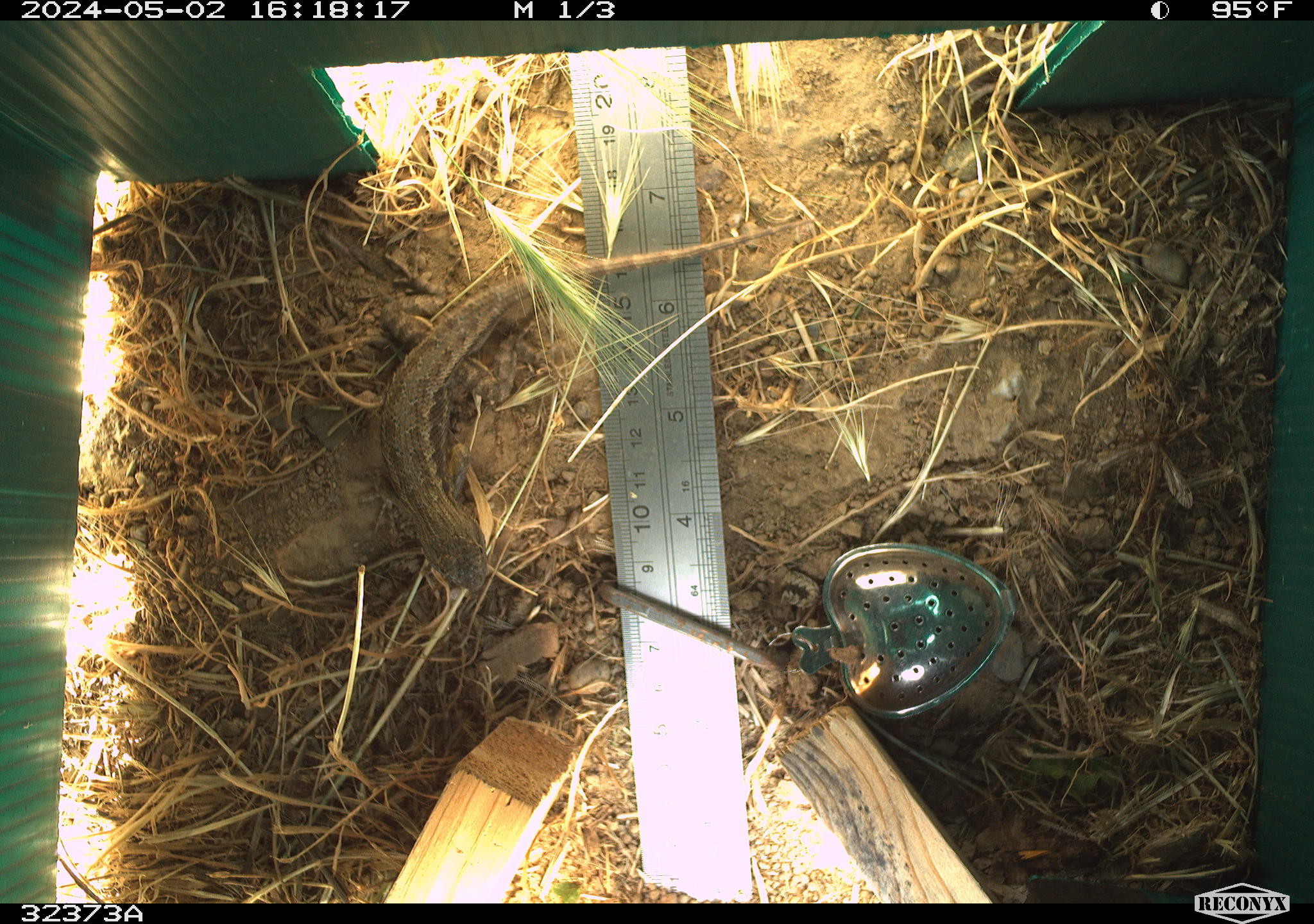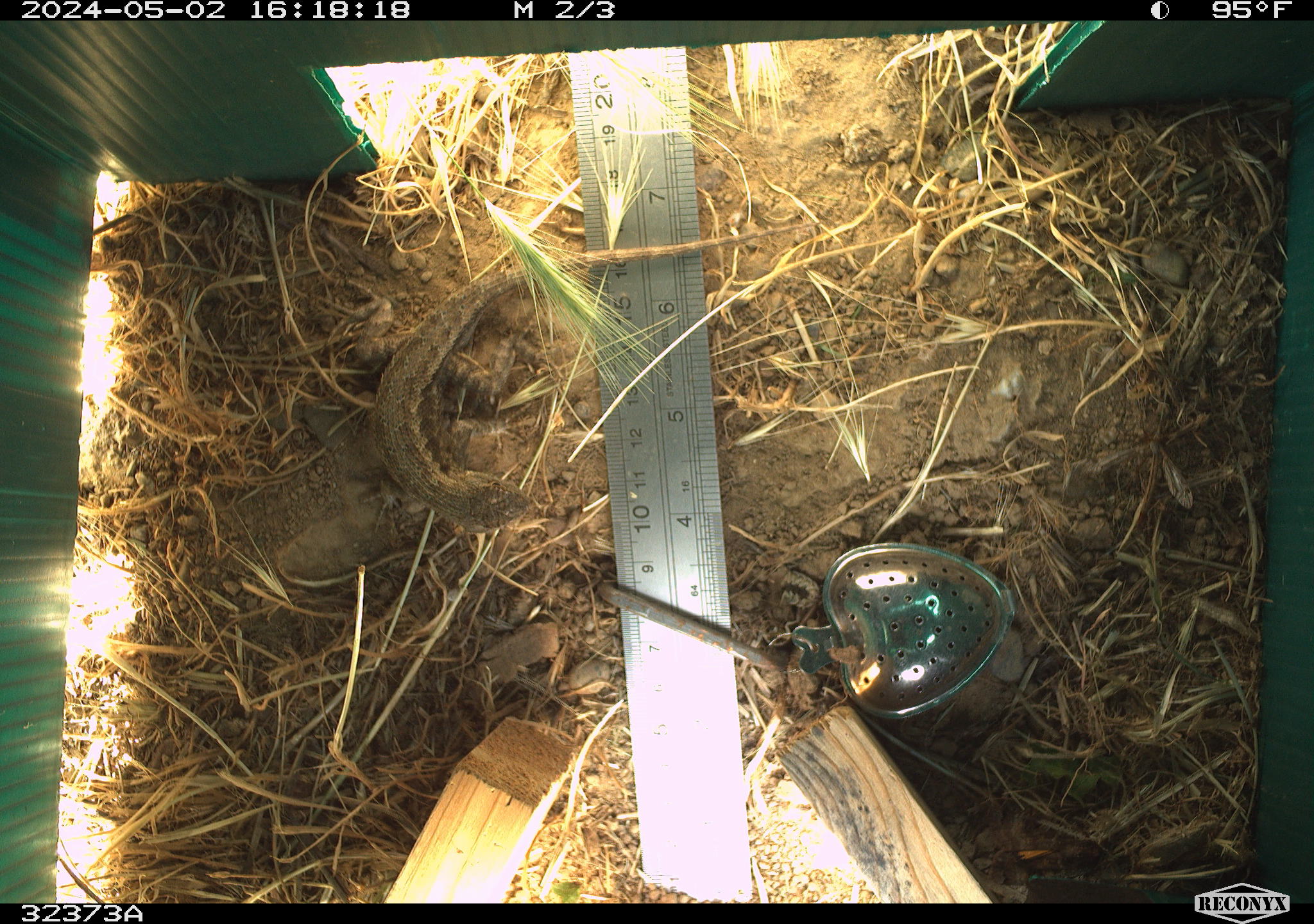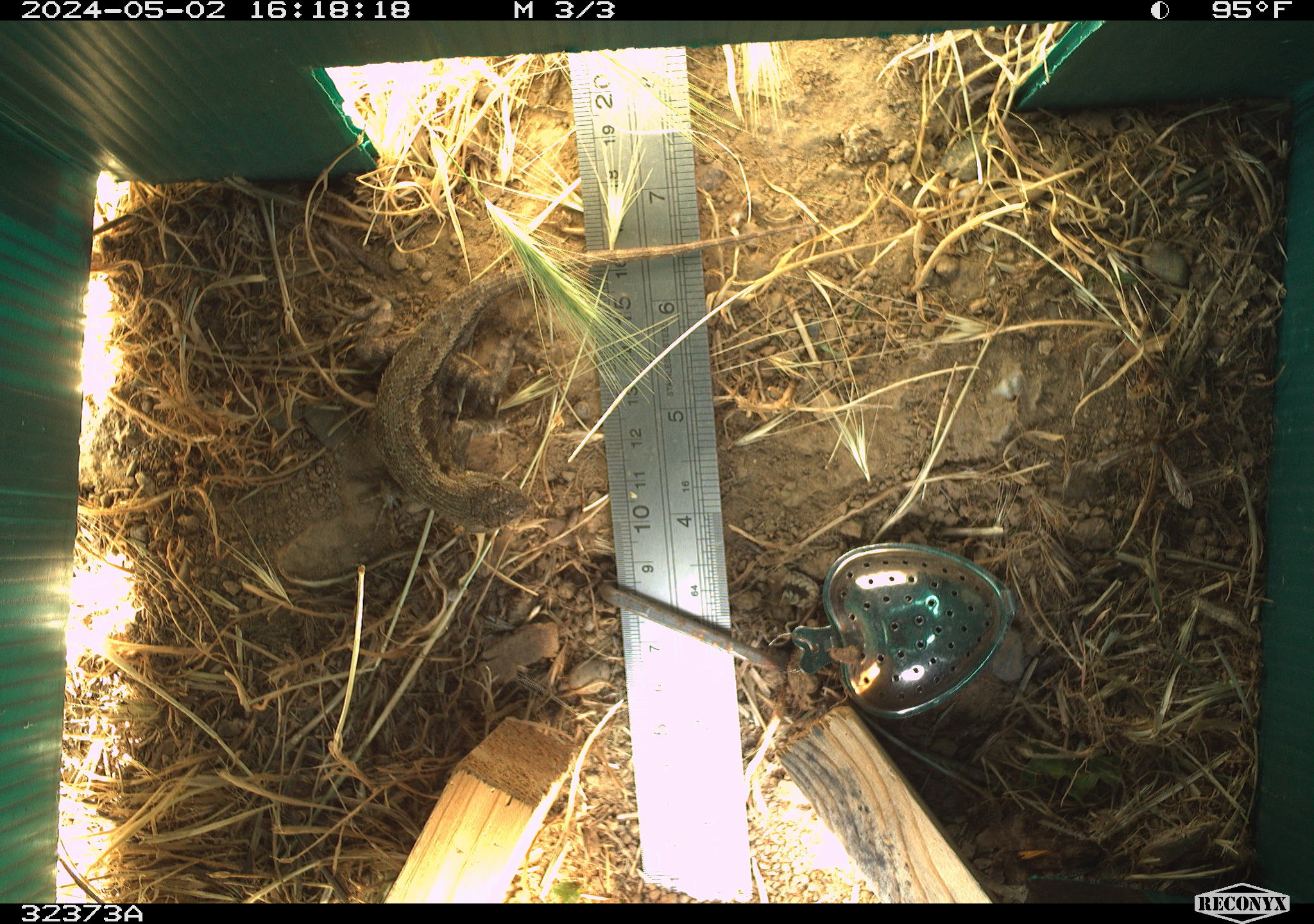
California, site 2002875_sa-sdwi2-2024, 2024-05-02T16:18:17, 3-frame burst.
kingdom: Animalia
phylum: Chordata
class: Reptilia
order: Squamata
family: Phrynosomatidae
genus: Sceloporus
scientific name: Sceloporus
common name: spiny lizards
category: sceloporus species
Sceloporus species (spiny lizards) (Sceloporus).